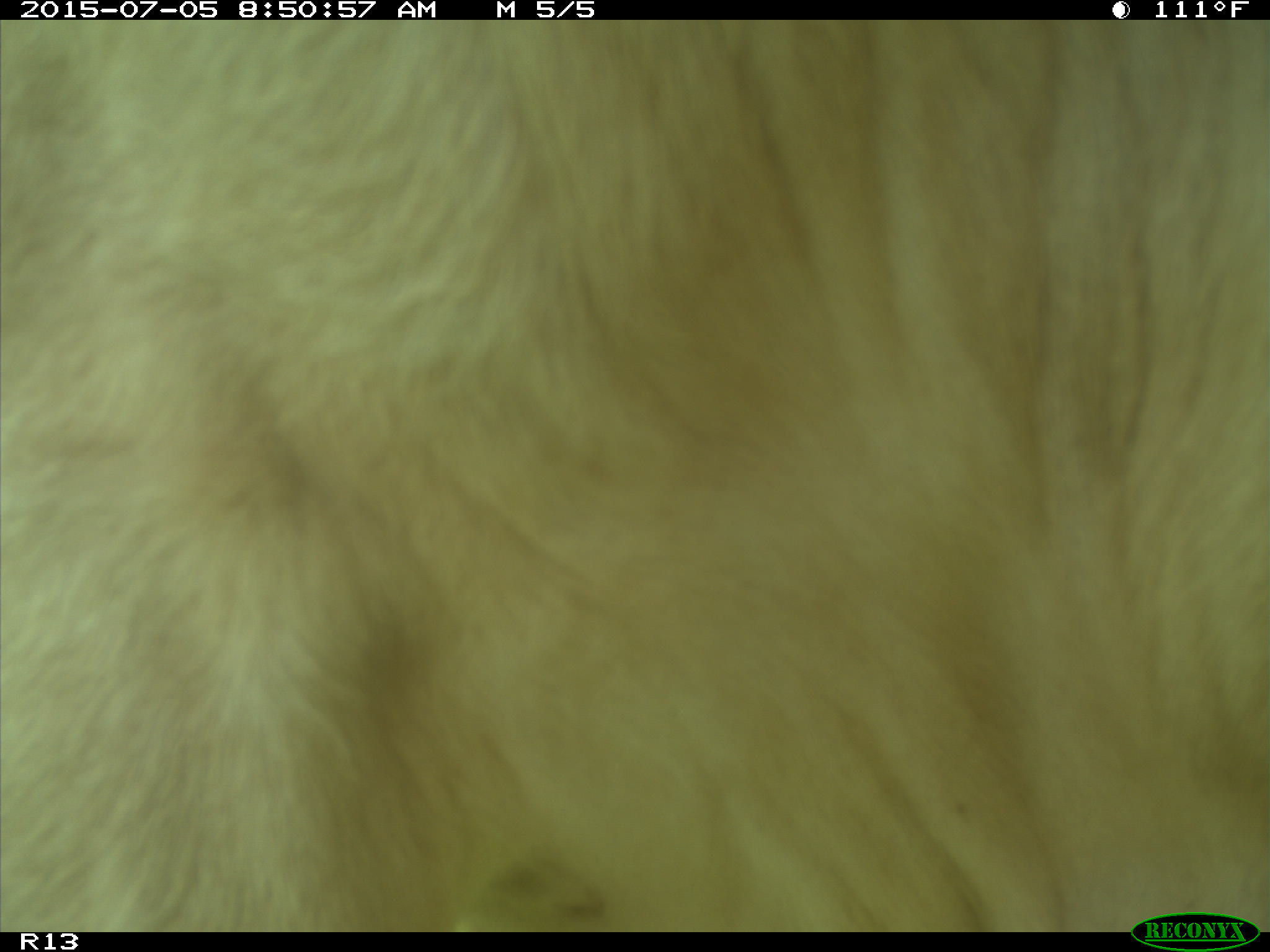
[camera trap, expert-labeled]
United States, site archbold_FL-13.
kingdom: Animalia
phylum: Chordata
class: Mammalia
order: Artiodactyla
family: Bovidae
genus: Bos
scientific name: Bos taurus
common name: domestic cow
Bos taurus (domestic cow).